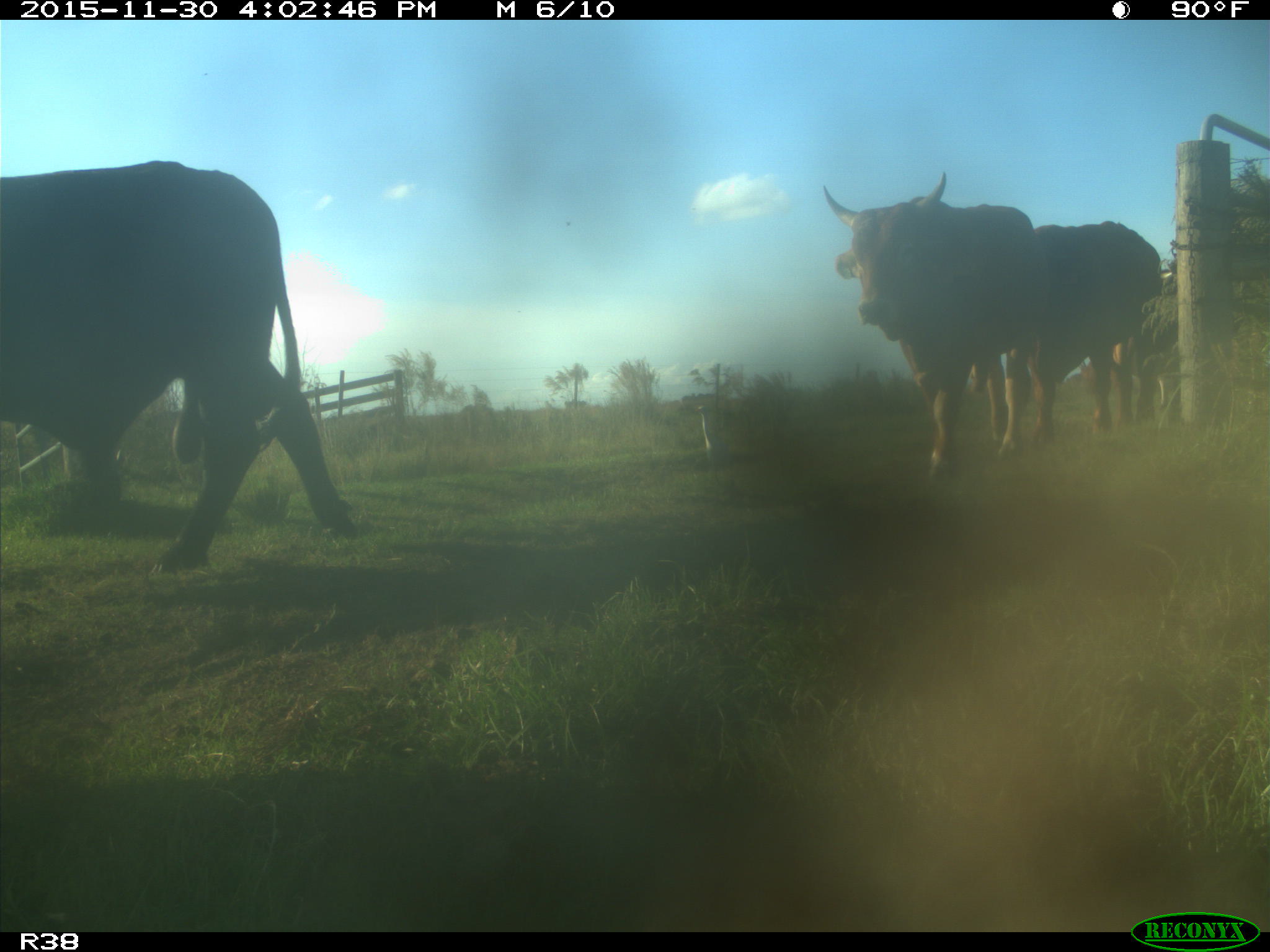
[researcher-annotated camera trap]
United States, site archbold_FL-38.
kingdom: Animalia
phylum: Chordata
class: Mammalia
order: Artiodactyla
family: Bovidae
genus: Bos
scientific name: Bos taurus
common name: domestic cow